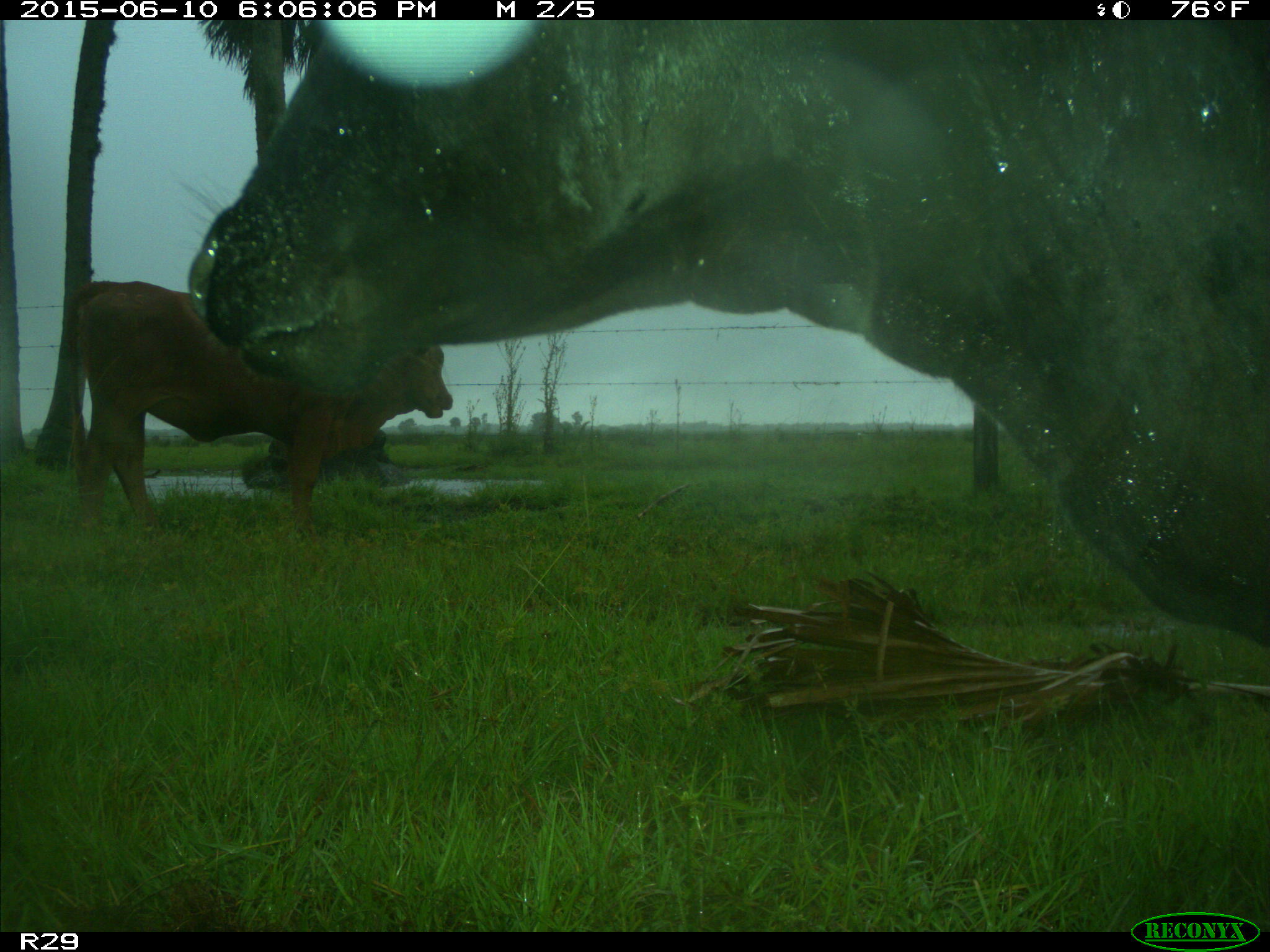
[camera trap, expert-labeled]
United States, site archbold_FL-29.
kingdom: Animalia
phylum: Chordata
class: Mammalia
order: Artiodactyla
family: Bovidae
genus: Bos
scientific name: Bos taurus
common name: domestic cow